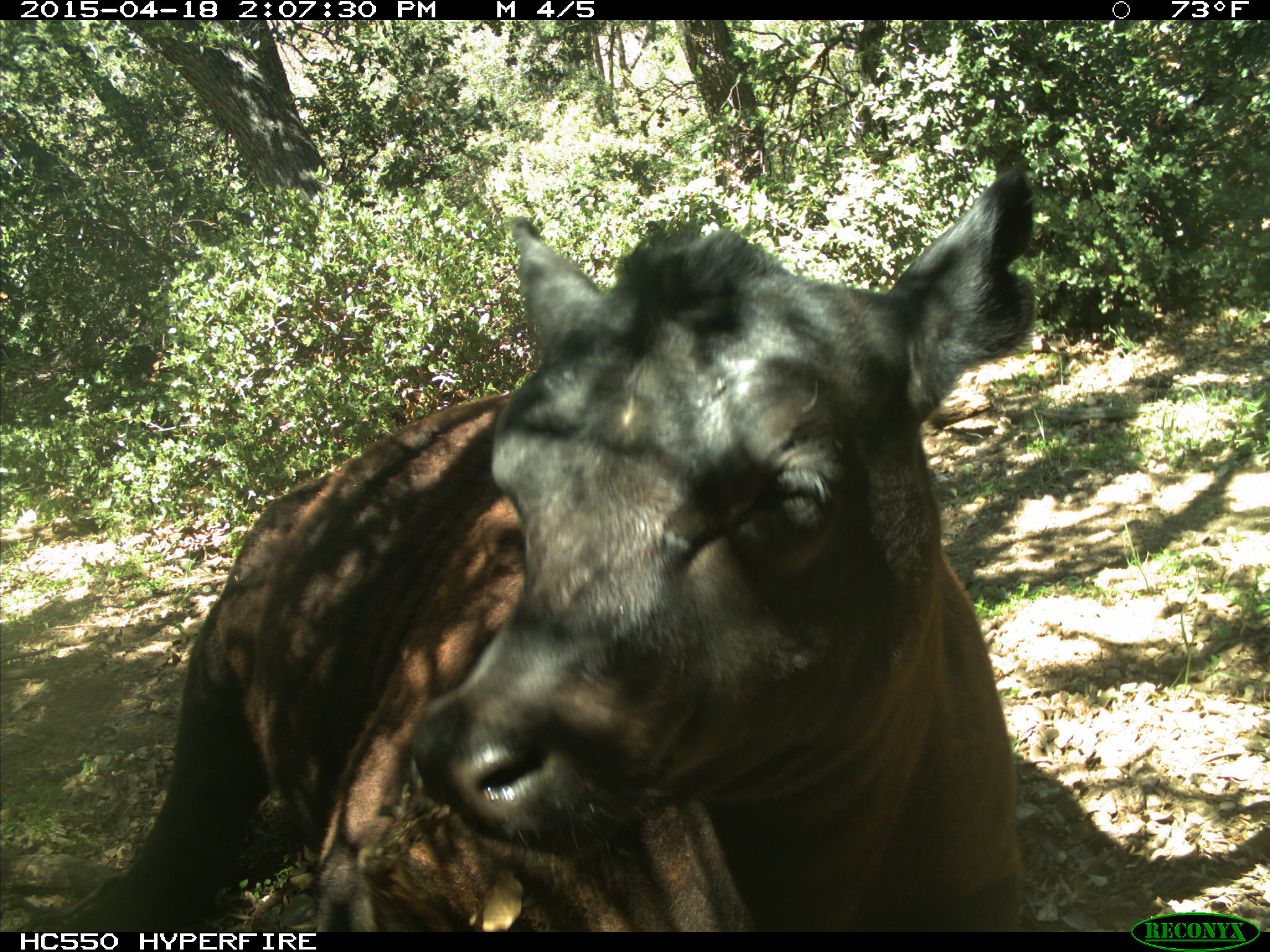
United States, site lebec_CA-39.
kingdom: Animalia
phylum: Chordata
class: Mammalia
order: Artiodactyla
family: Bovidae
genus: Bos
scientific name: Bos taurus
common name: domestic cow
Bos taurus (domestic cow).